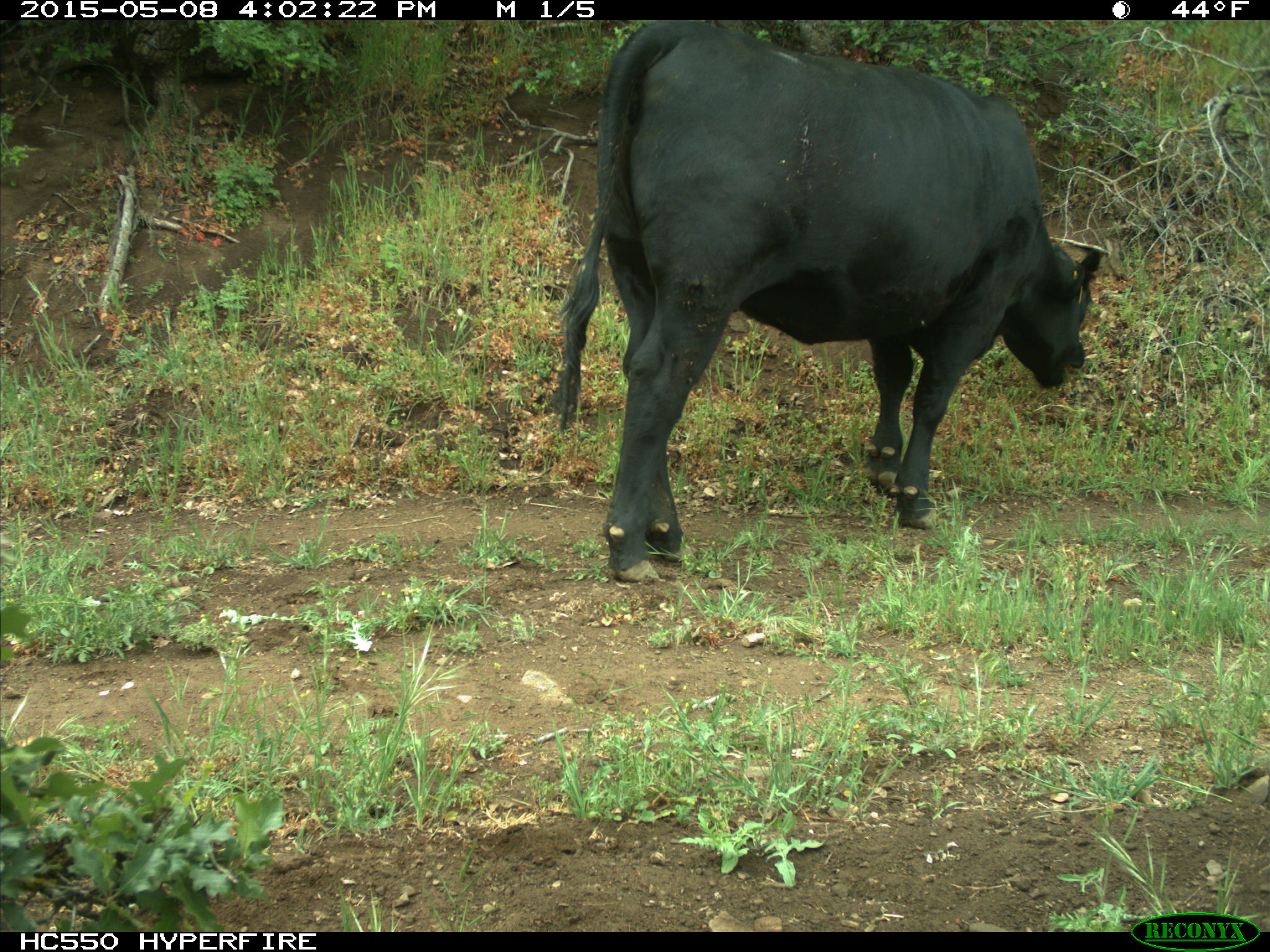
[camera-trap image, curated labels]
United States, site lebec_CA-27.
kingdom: Animalia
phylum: Chordata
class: Mammalia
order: Artiodactyla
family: Bovidae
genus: Bos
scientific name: Bos taurus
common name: domestic cow